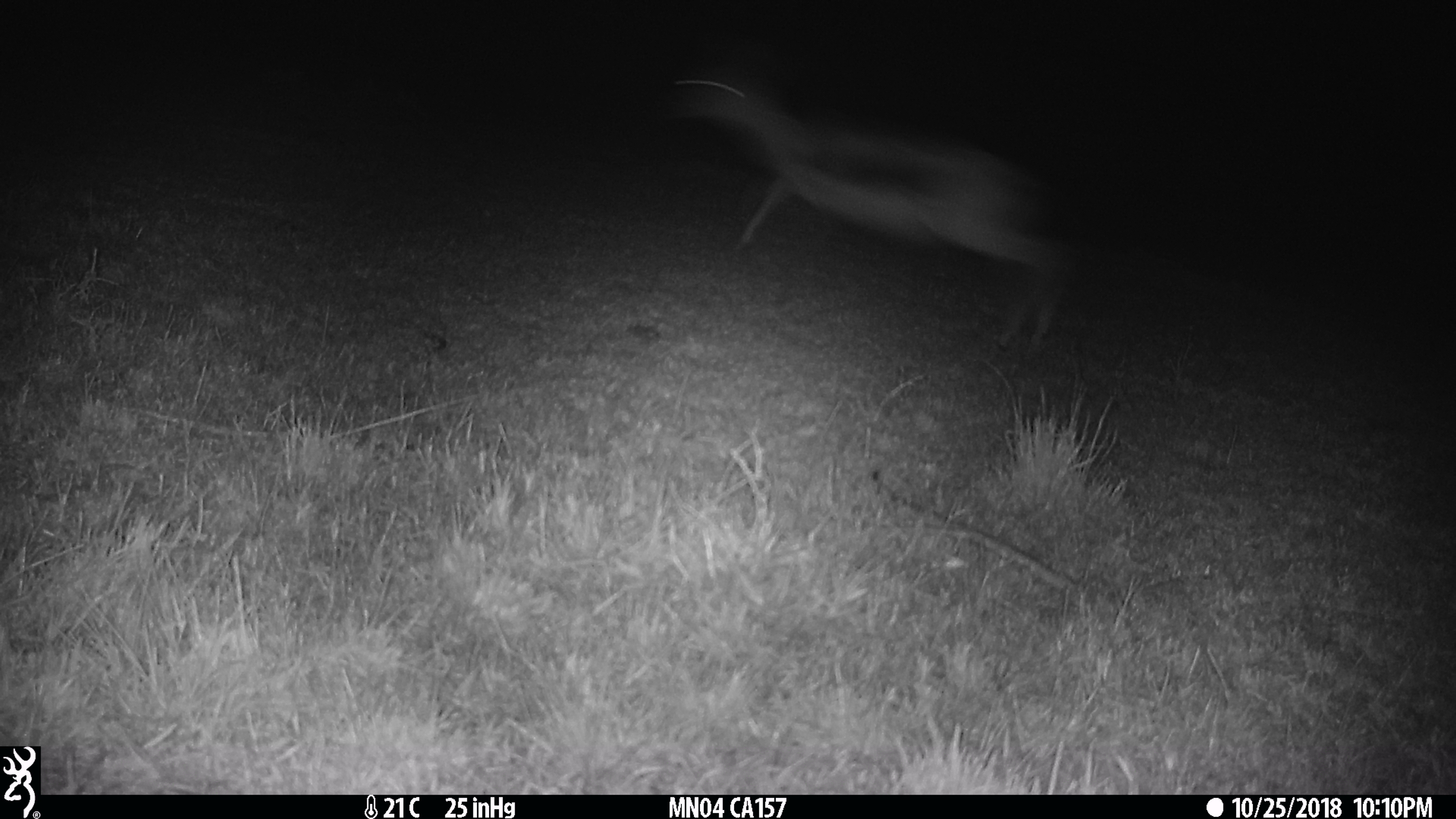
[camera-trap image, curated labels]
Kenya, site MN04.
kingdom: Animalia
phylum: Chordata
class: Mammalia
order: Artiodactyla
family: Bovidae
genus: Eudorcas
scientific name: Eudorcas thomsonii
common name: thomon's gazelle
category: gazelle thomsons